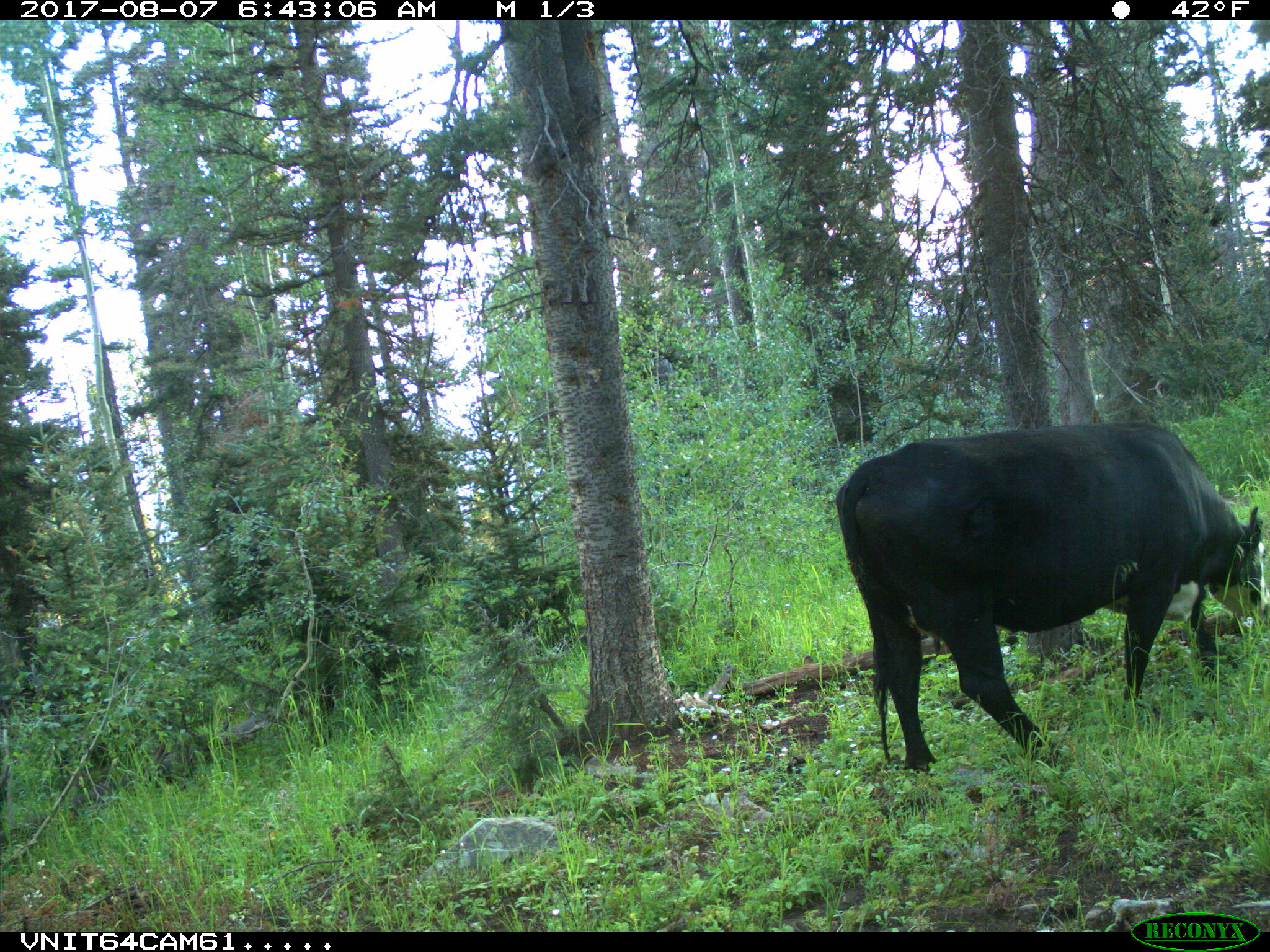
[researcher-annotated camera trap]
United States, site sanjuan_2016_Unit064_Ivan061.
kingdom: Animalia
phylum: Chordata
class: Mammalia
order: Artiodactyla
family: Bovidae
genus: Bos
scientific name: Bos taurus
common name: domestic cow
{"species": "Bos taurus (domestic cow)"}